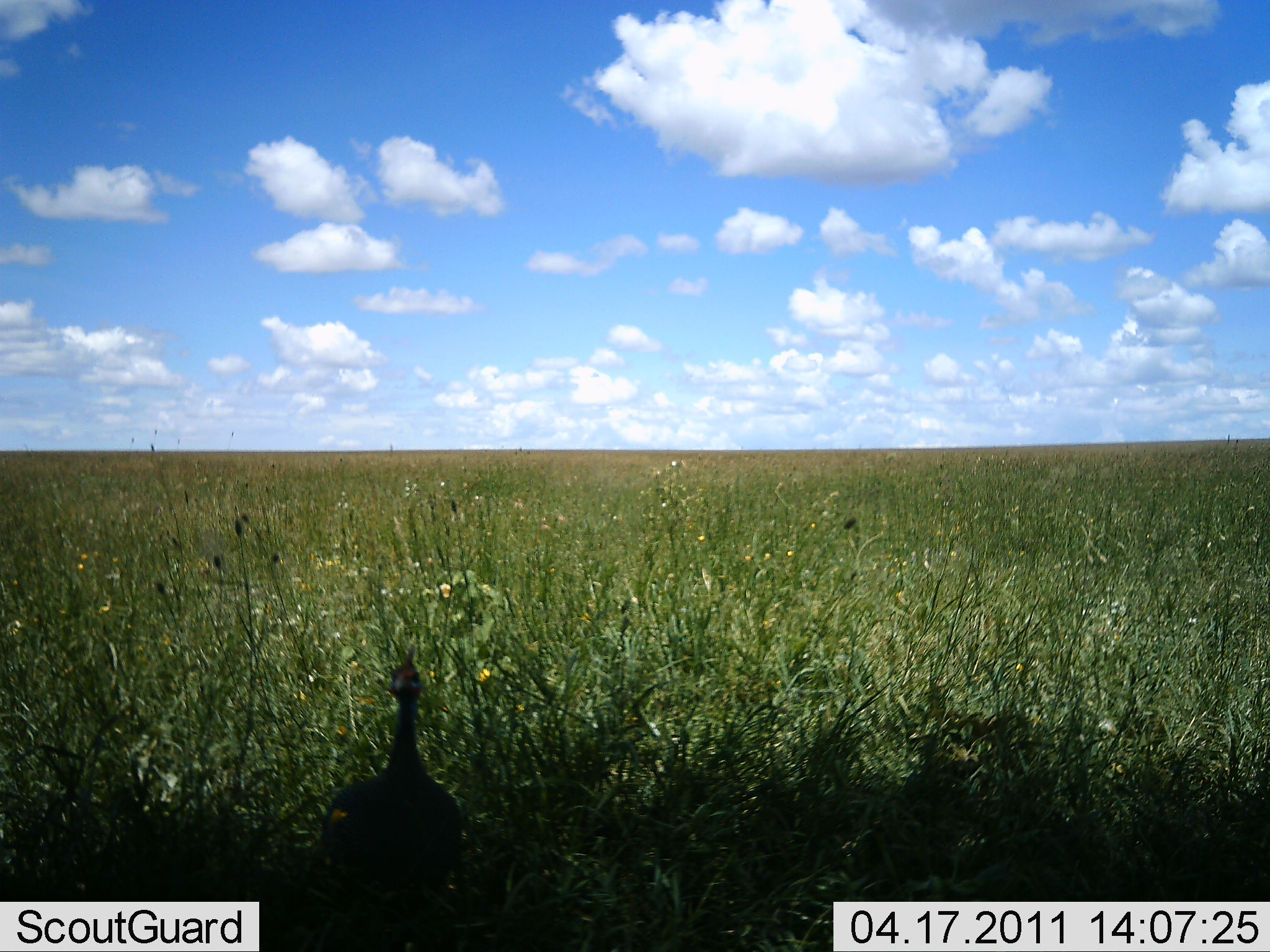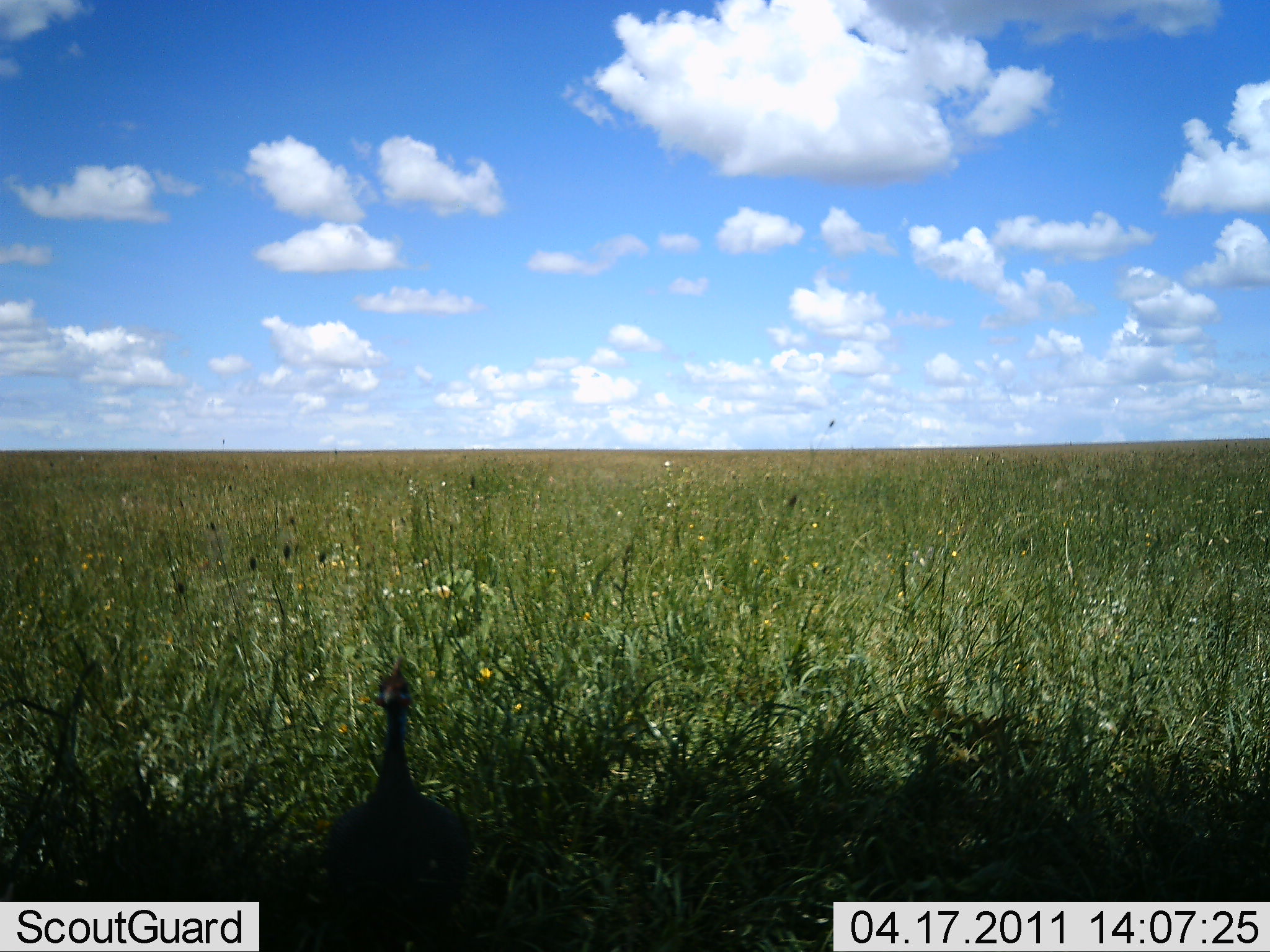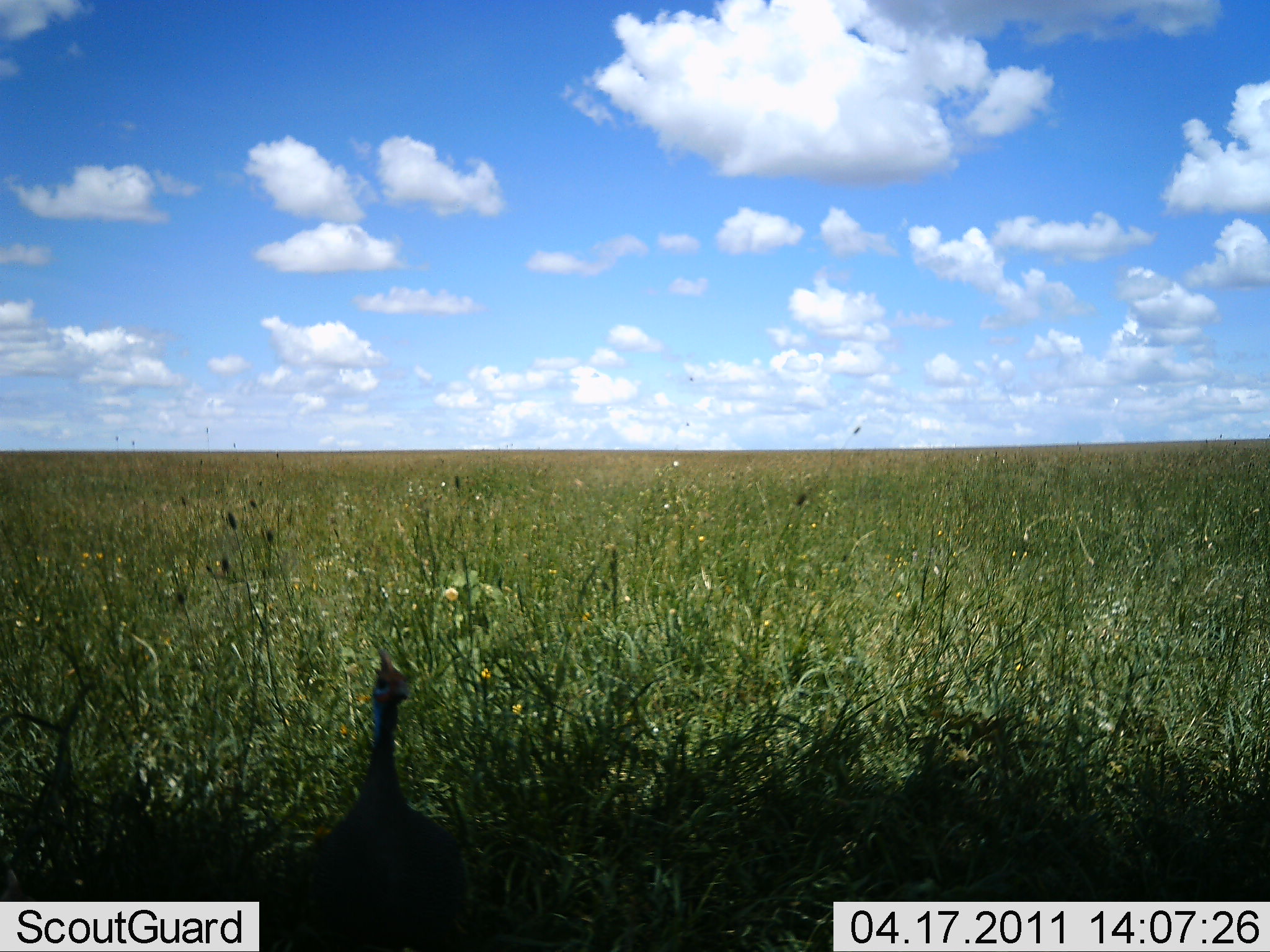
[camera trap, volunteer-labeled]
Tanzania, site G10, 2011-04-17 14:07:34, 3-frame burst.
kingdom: Animalia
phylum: Chordata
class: Aves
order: Galliformes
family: Numididae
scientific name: Numididae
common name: guinea fowl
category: guineafowl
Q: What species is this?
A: Guineafowl (guinea fowl) (Numididae).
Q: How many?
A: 1.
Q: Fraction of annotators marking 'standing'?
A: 100%.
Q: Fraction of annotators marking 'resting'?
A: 0%.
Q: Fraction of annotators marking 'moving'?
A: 0%.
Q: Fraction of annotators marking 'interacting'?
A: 0%.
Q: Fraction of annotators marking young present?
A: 0%.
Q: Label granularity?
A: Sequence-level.